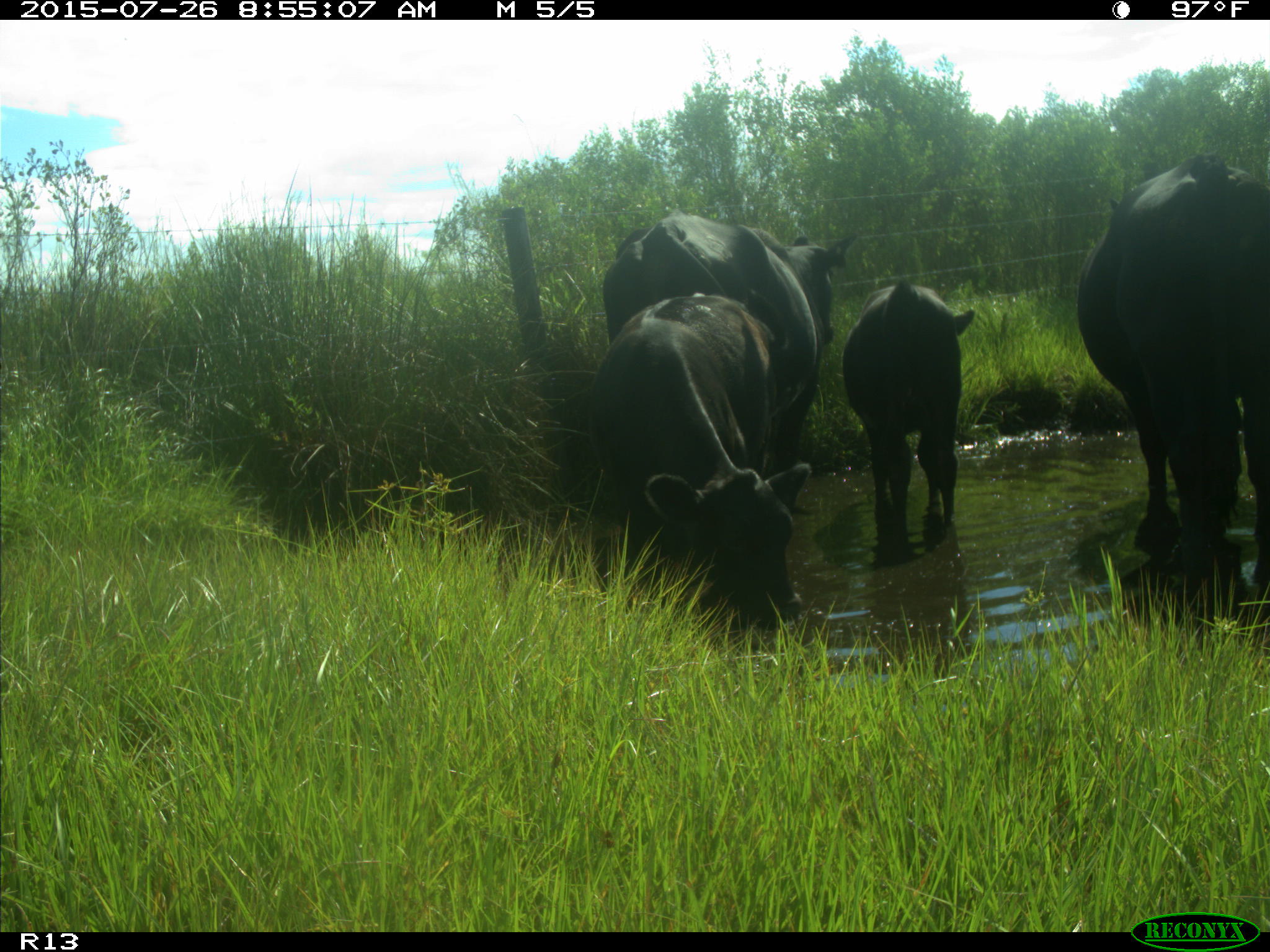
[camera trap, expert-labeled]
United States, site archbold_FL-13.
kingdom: Animalia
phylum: Chordata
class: Mammalia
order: Artiodactyla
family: Bovidae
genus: Bos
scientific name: Bos taurus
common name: domestic cow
Bos taurus (domestic cow).